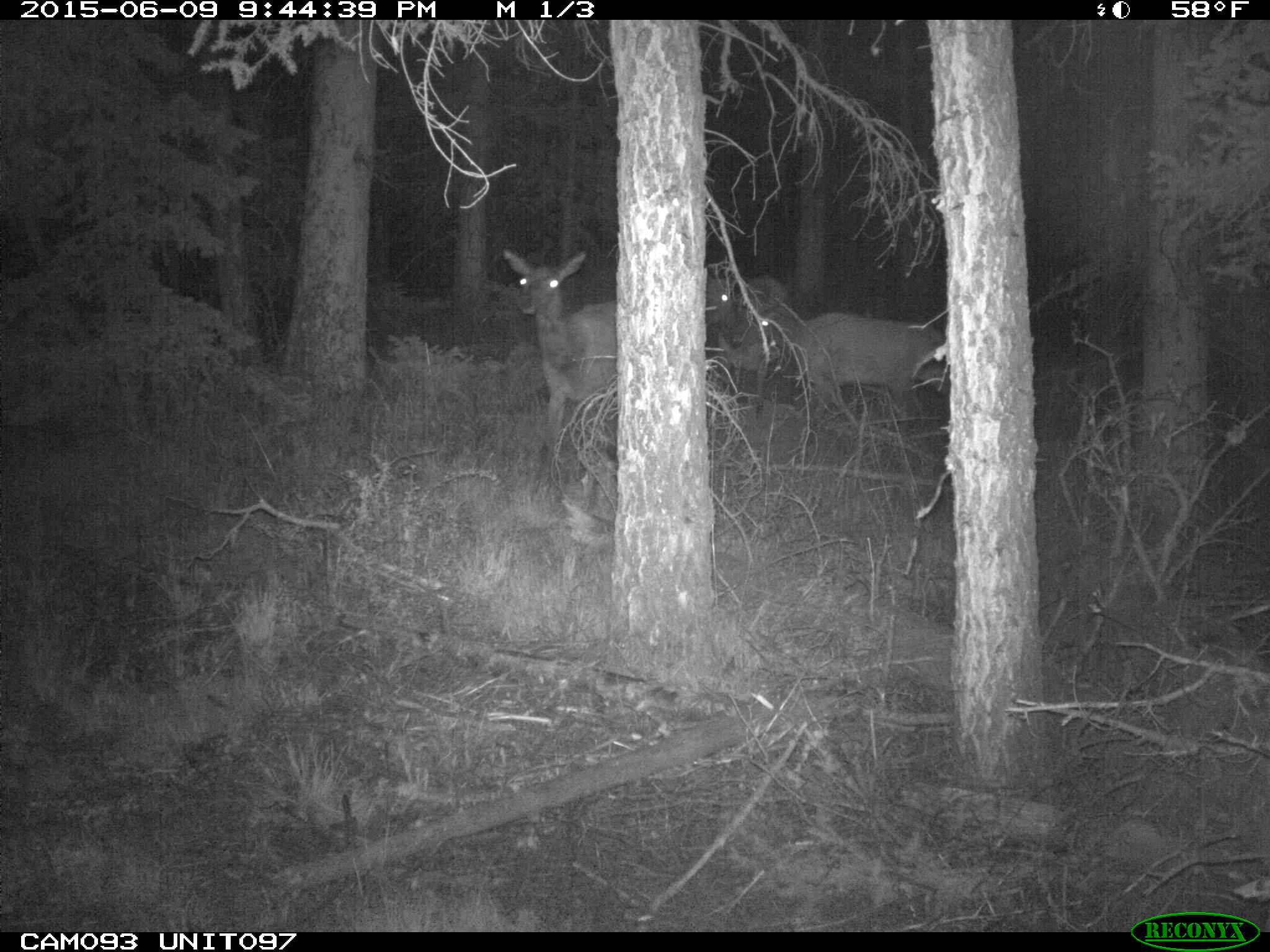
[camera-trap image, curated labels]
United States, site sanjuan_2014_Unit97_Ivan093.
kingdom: Animalia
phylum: Chordata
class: Mammalia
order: Artiodactyla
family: Cervidae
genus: Cervus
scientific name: Cervus elaphus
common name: red deer